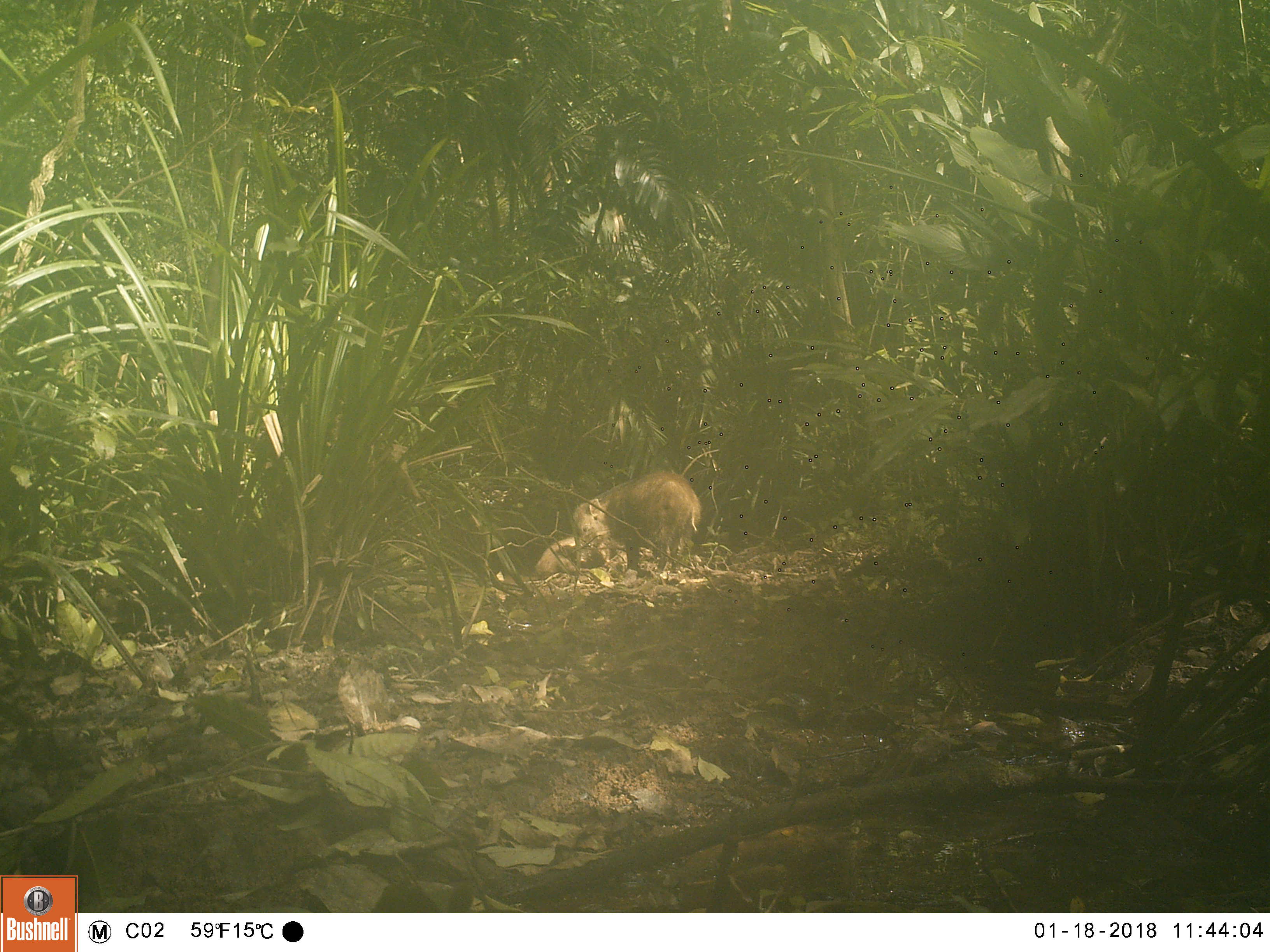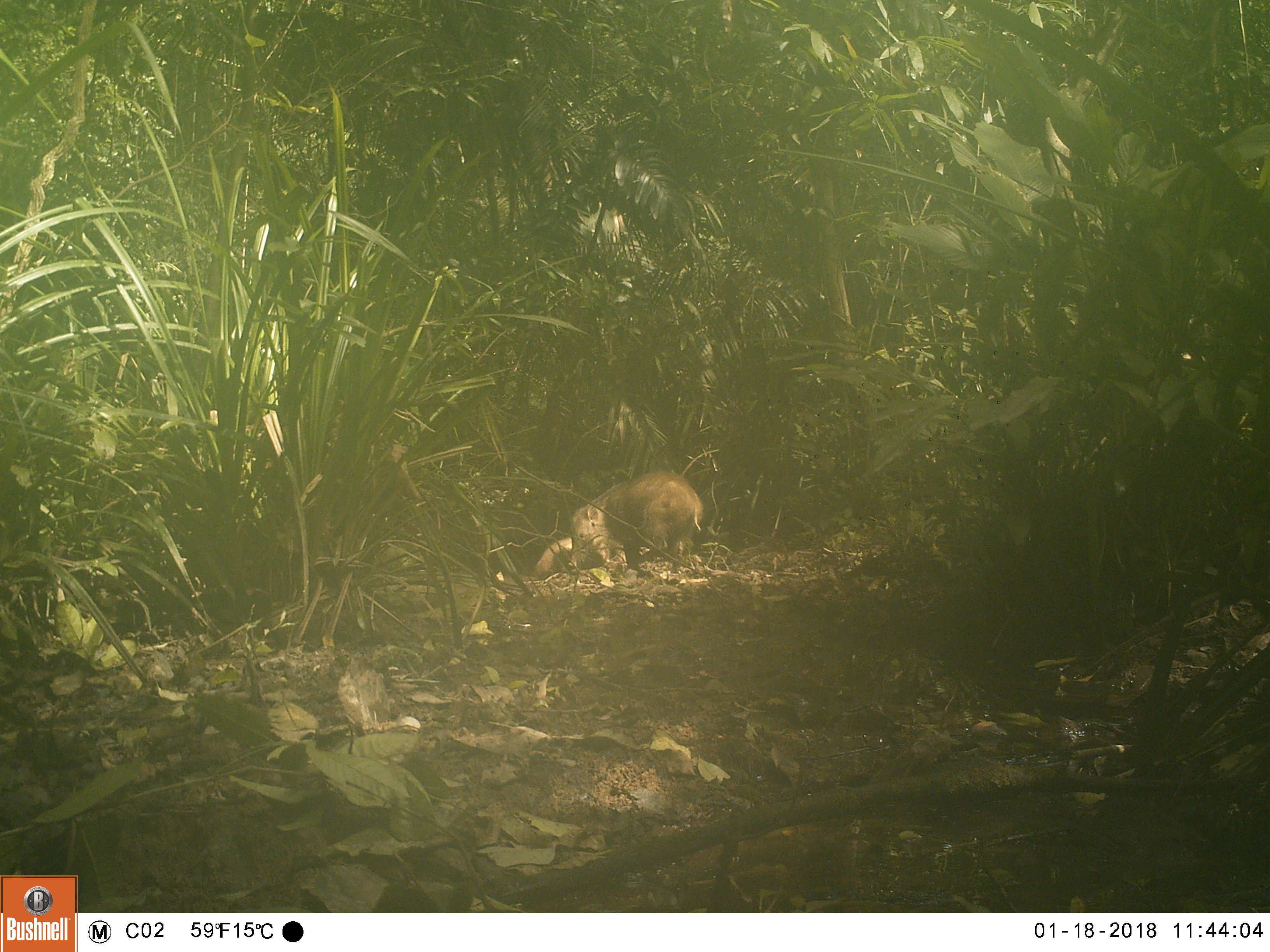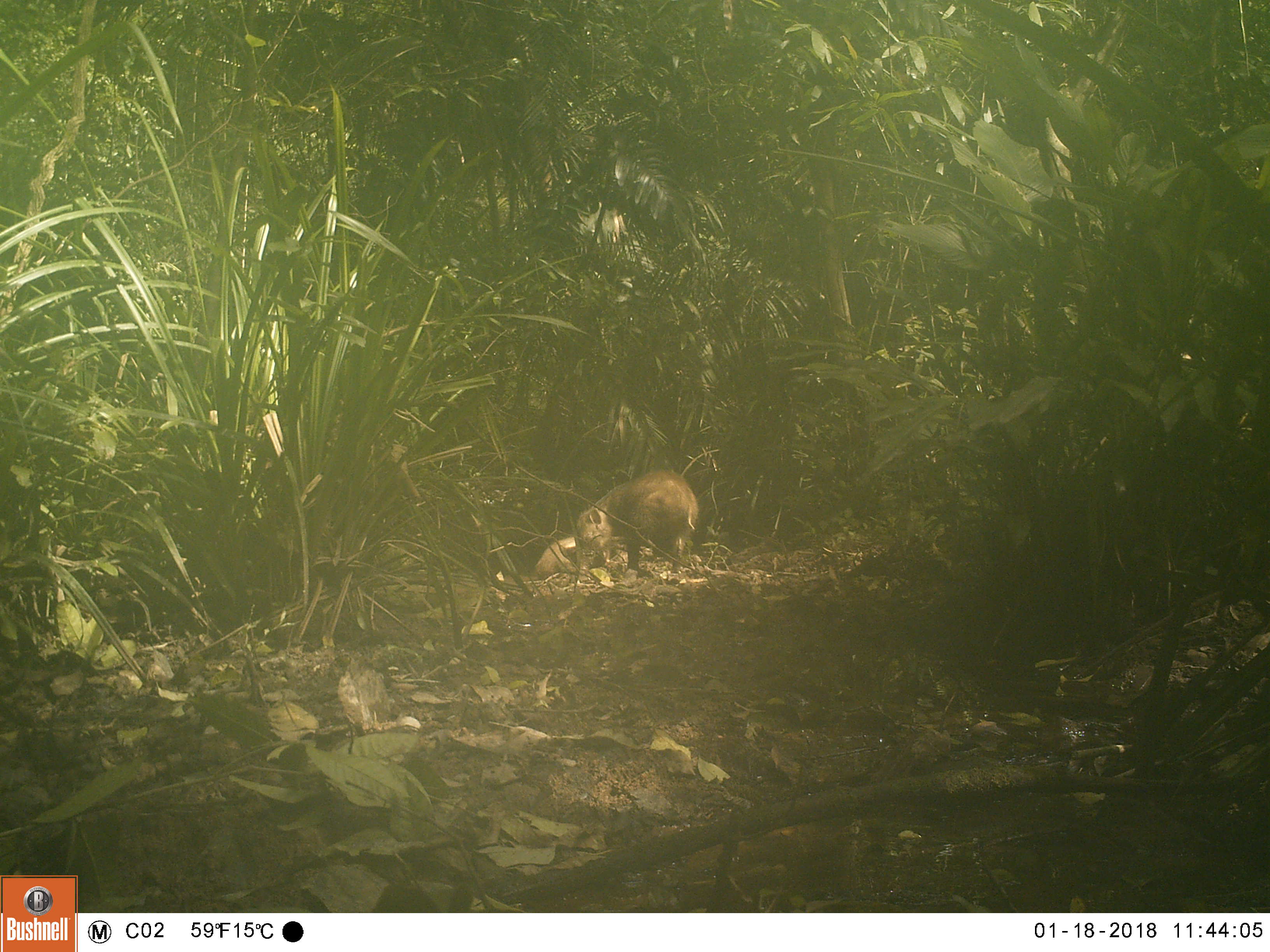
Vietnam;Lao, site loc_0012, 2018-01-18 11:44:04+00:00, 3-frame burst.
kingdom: Animalia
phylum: Chordata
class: Mammalia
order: Artiodactyla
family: Suidae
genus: Sus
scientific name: Sus scrofa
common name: eurasian wild pig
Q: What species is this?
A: Eurasian wild pig (Sus scrofa).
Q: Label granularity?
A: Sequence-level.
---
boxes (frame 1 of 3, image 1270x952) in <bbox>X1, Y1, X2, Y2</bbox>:
eurasian wild pig: <bbox>571, 471, 703, 577</bbox>; <bbox>532, 536, 617, 580</bbox>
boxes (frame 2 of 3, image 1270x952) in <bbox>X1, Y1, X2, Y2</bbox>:
eurasian wild pig: <bbox>571, 472, 704, 575</bbox>; <bbox>534, 537, 611, 575</bbox>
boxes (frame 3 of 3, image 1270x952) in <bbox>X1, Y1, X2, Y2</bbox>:
eurasian wild pig: <bbox>571, 472, 699, 575</bbox>; <bbox>534, 537, 611, 580</bbox>